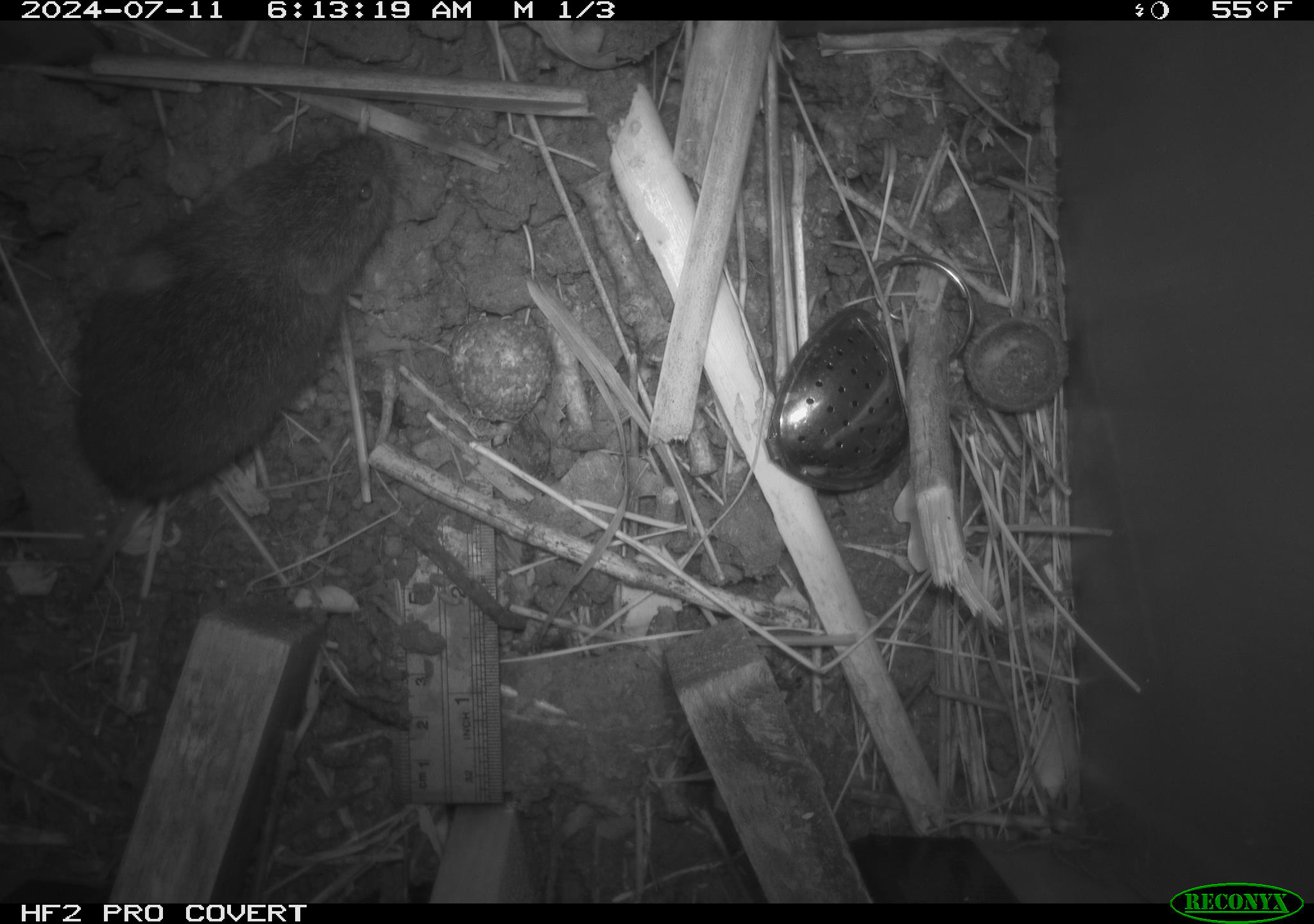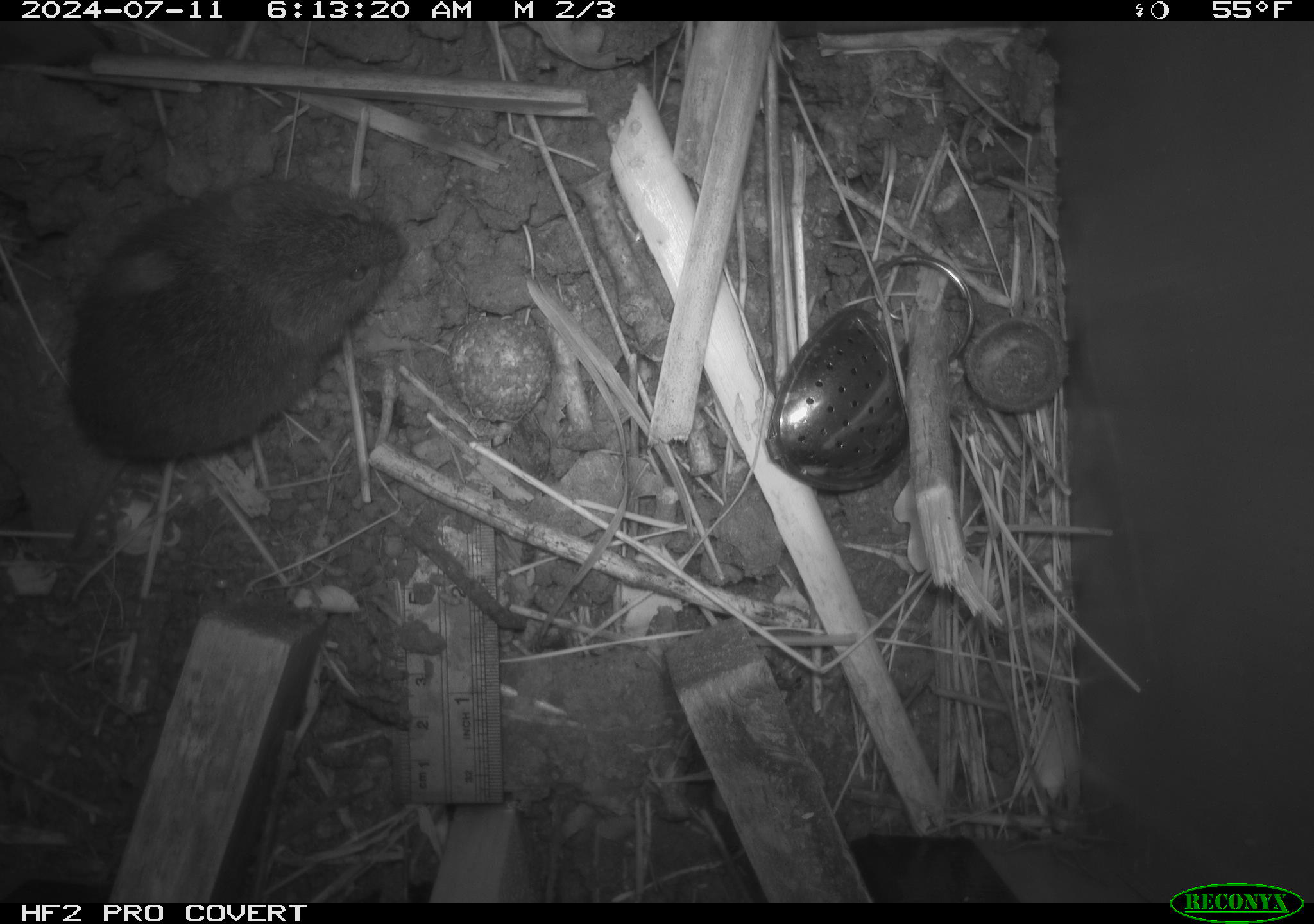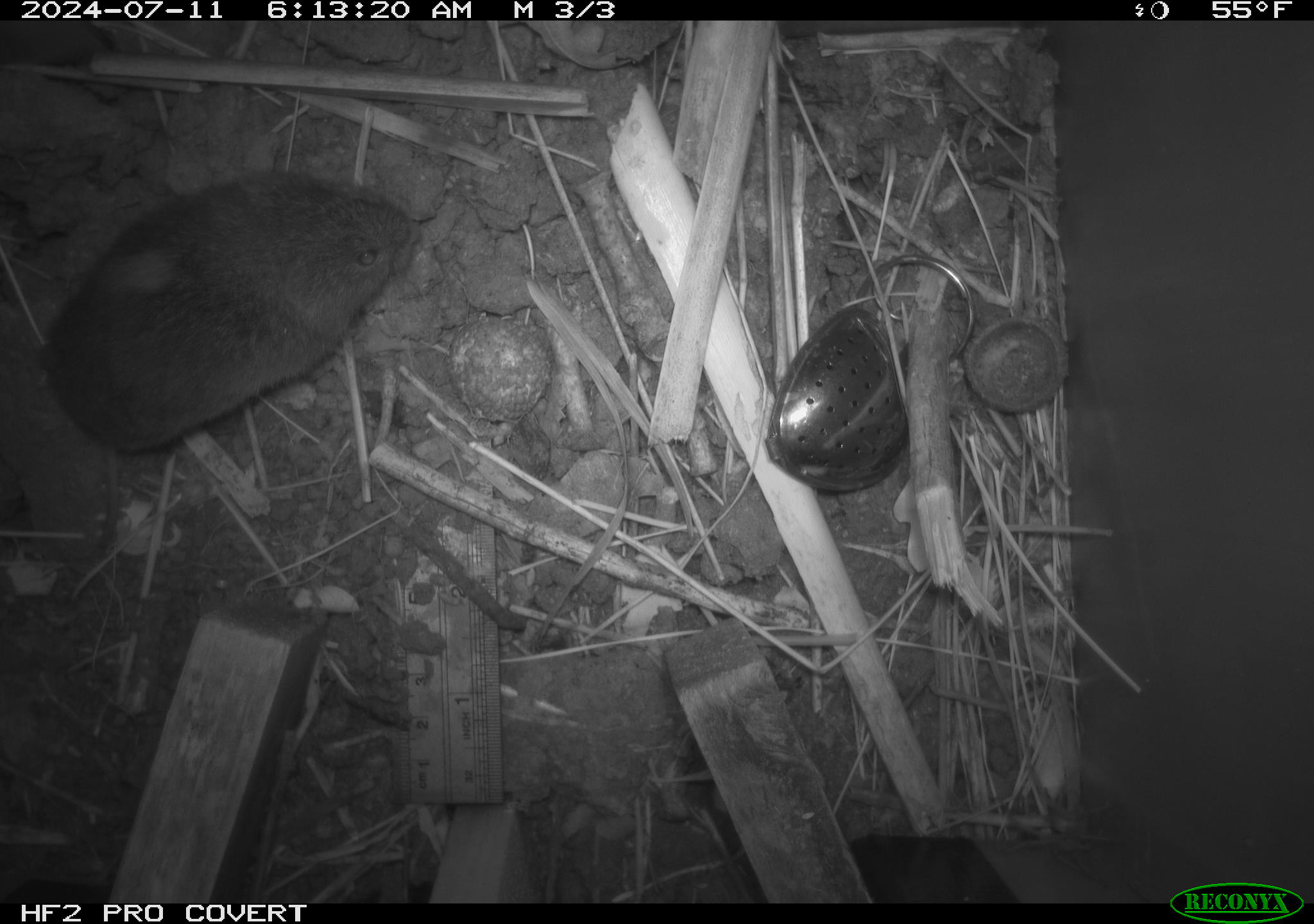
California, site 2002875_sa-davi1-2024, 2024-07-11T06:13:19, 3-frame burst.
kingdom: Animalia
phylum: Chordata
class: Mammalia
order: Rodentia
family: Cricetidae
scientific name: Arvicolinae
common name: voles, lemmings, and muskrats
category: arvicolinae subfamily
Arvicolinae subfamily (voles, lemmings, and muskrats) (Arvicolinae).